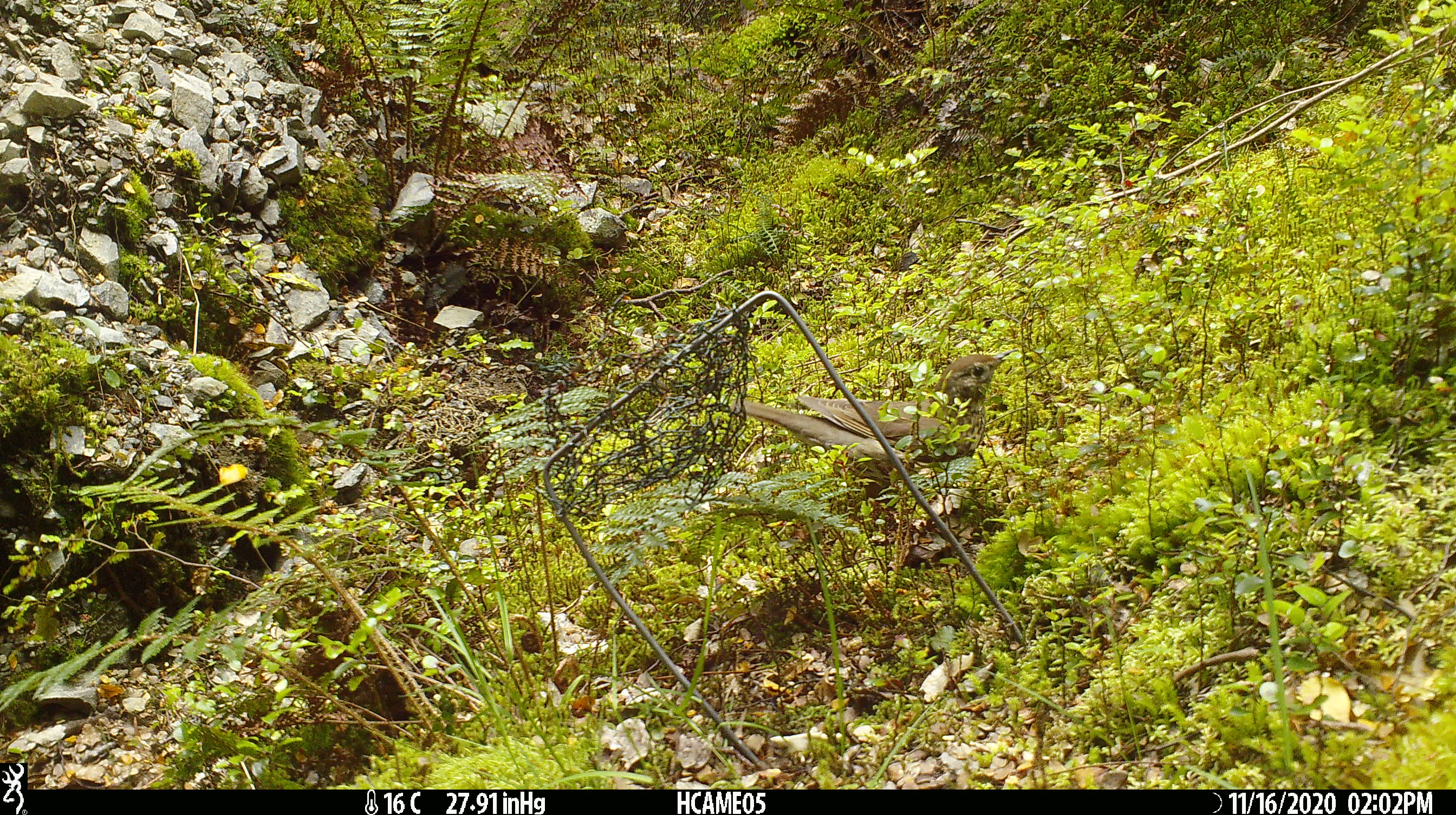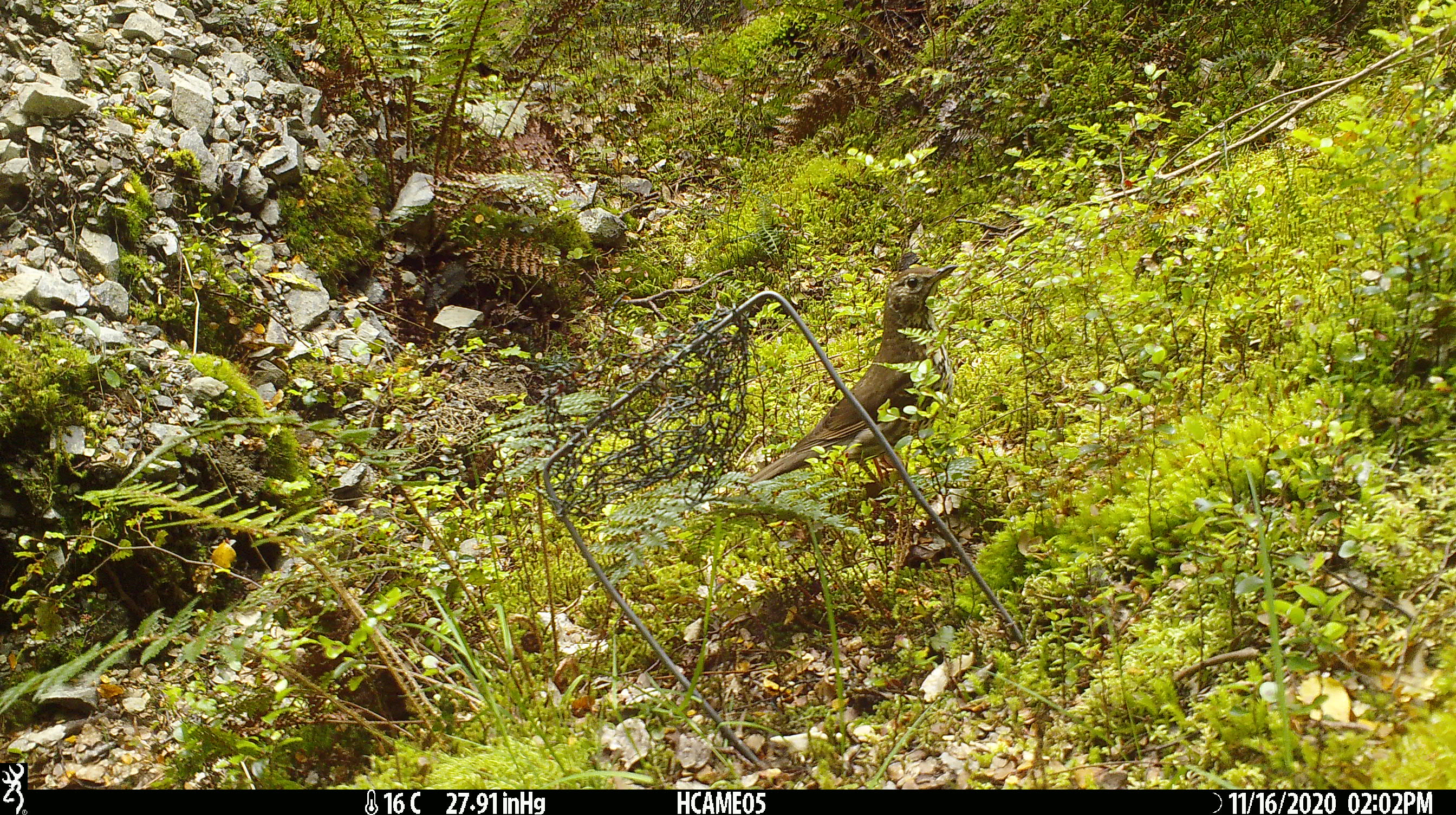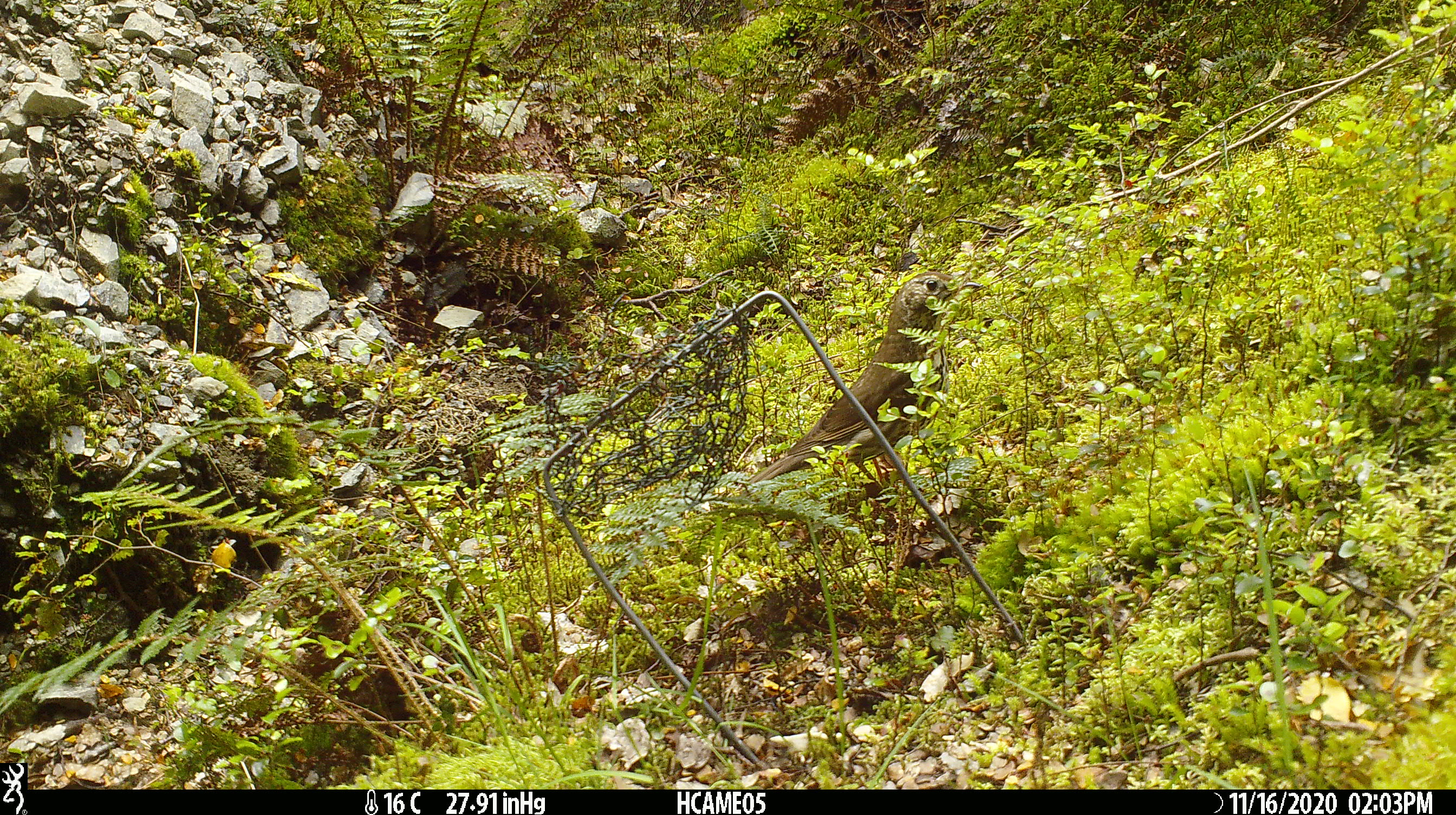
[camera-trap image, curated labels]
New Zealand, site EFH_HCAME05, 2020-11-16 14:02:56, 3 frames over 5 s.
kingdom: Animalia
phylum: Chordata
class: Aves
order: Passeriformes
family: Turdidae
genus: Turdus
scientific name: Turdus philomelos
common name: song thrush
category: thrush